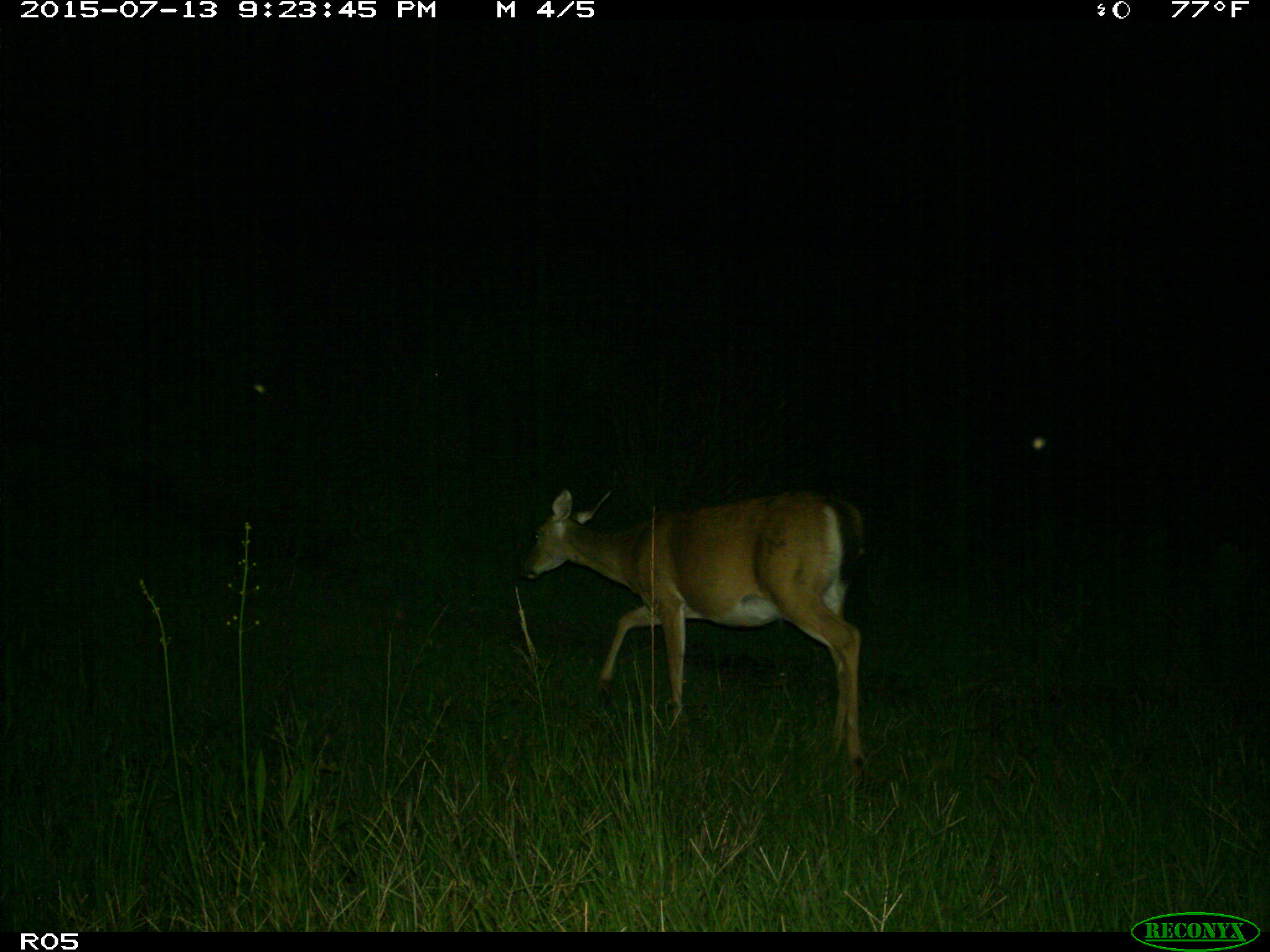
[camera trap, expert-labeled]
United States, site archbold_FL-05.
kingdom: Animalia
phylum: Chordata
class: Mammalia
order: Artiodactyla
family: Cervidae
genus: Odocoileus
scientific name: Odocoileus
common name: deer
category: unidentified deer